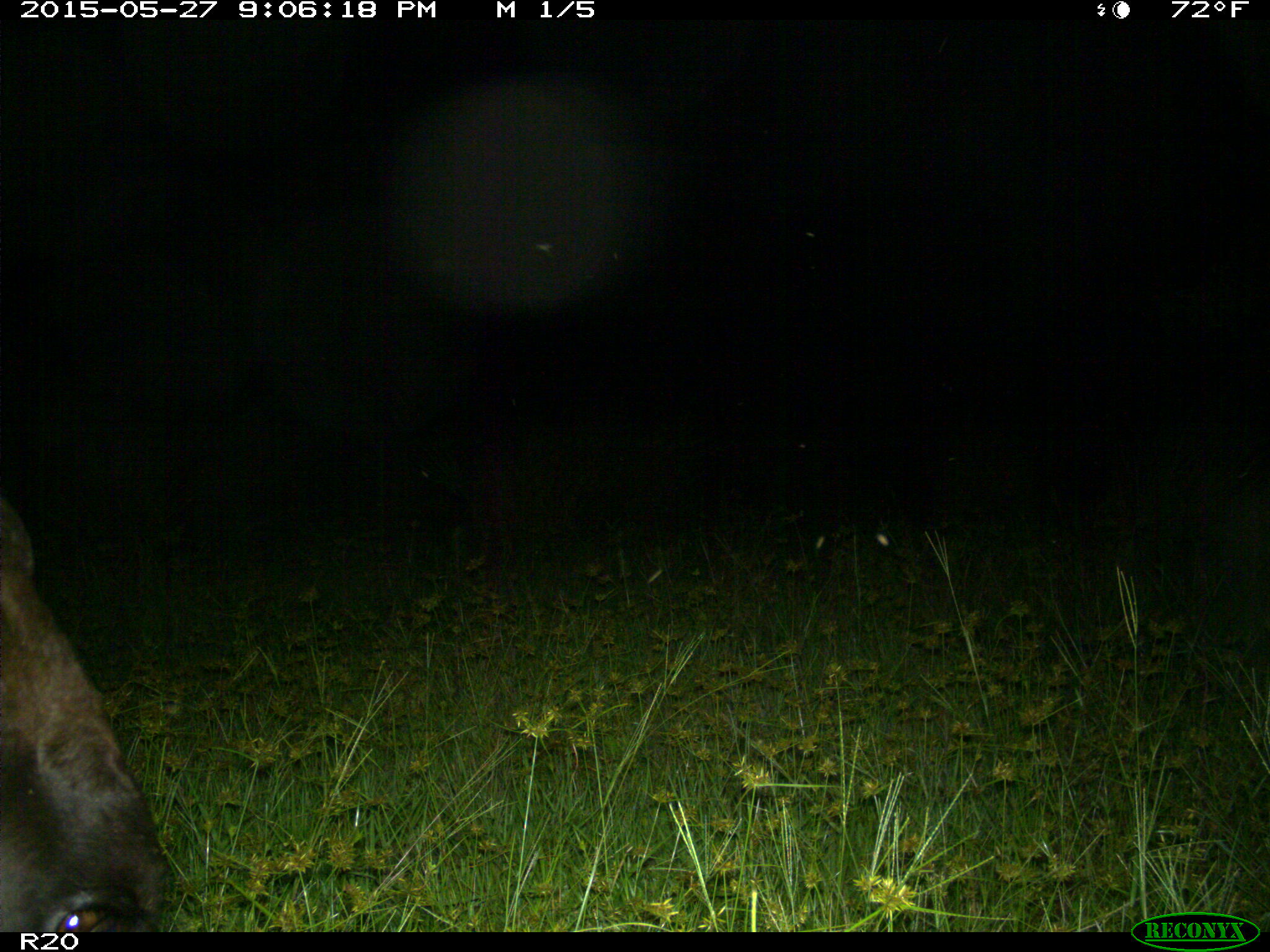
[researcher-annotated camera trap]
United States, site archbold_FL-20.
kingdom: Animalia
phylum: Chordata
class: Mammalia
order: Artiodactyla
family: Bovidae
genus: Bos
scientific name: Bos taurus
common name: domestic cow